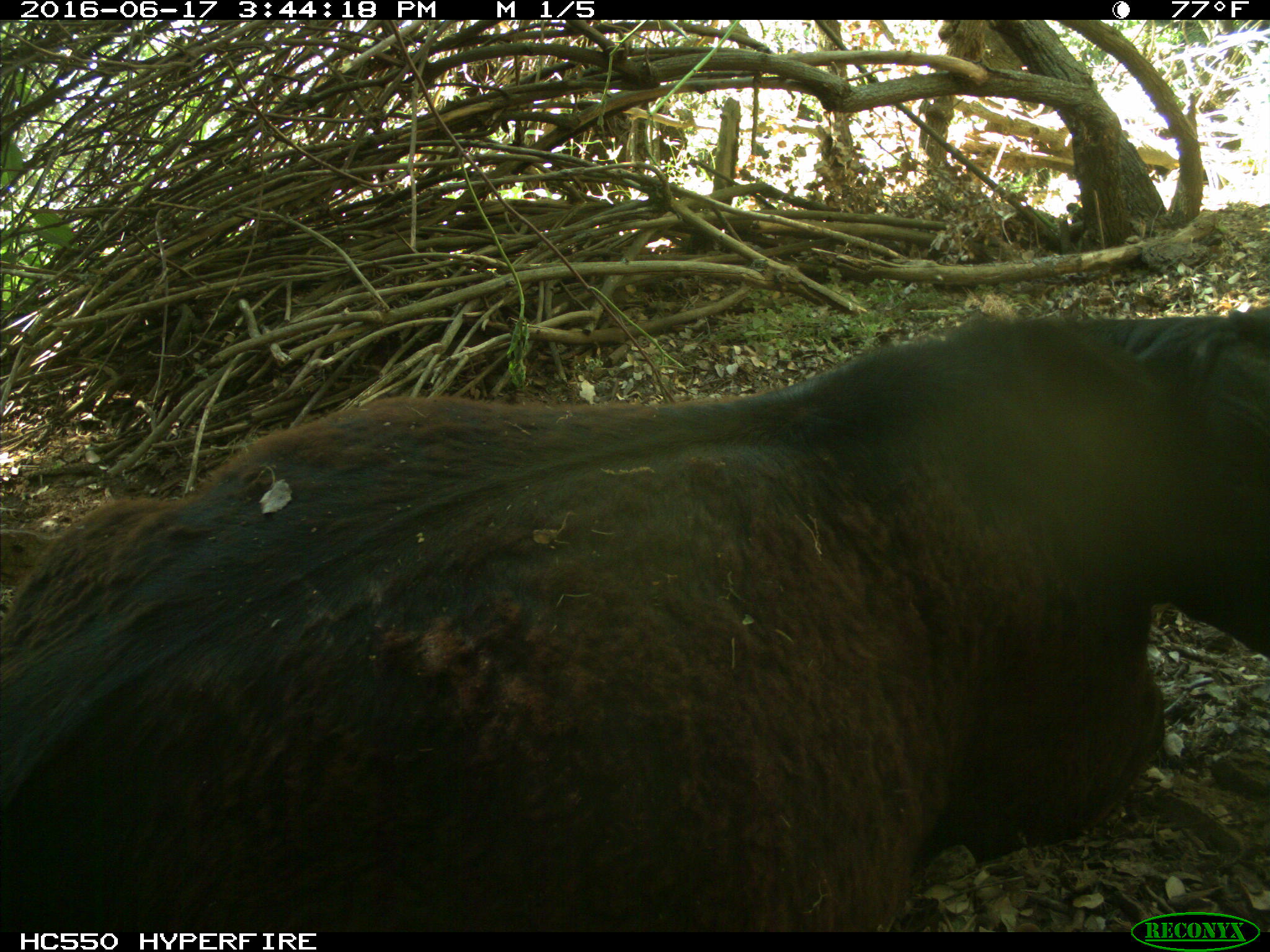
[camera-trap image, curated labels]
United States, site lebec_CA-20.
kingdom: Animalia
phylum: Chordata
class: Mammalia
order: Artiodactyla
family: Bovidae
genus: Bos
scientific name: Bos taurus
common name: domestic cow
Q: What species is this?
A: Bos taurus (domestic cow).